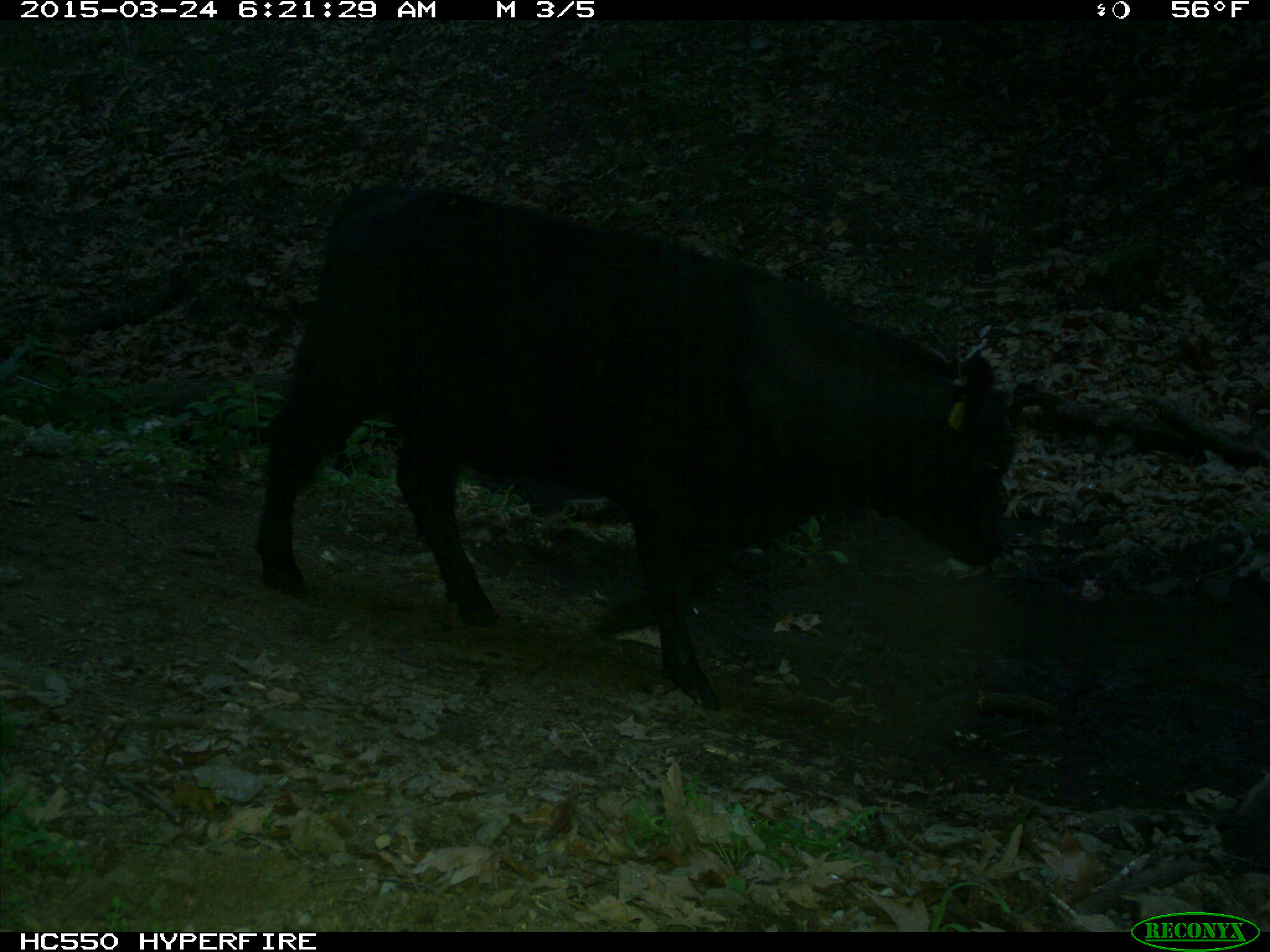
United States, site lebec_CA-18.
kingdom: Animalia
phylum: Chordata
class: Mammalia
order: Artiodactyla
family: Bovidae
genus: Bos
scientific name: Bos taurus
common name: domestic cow